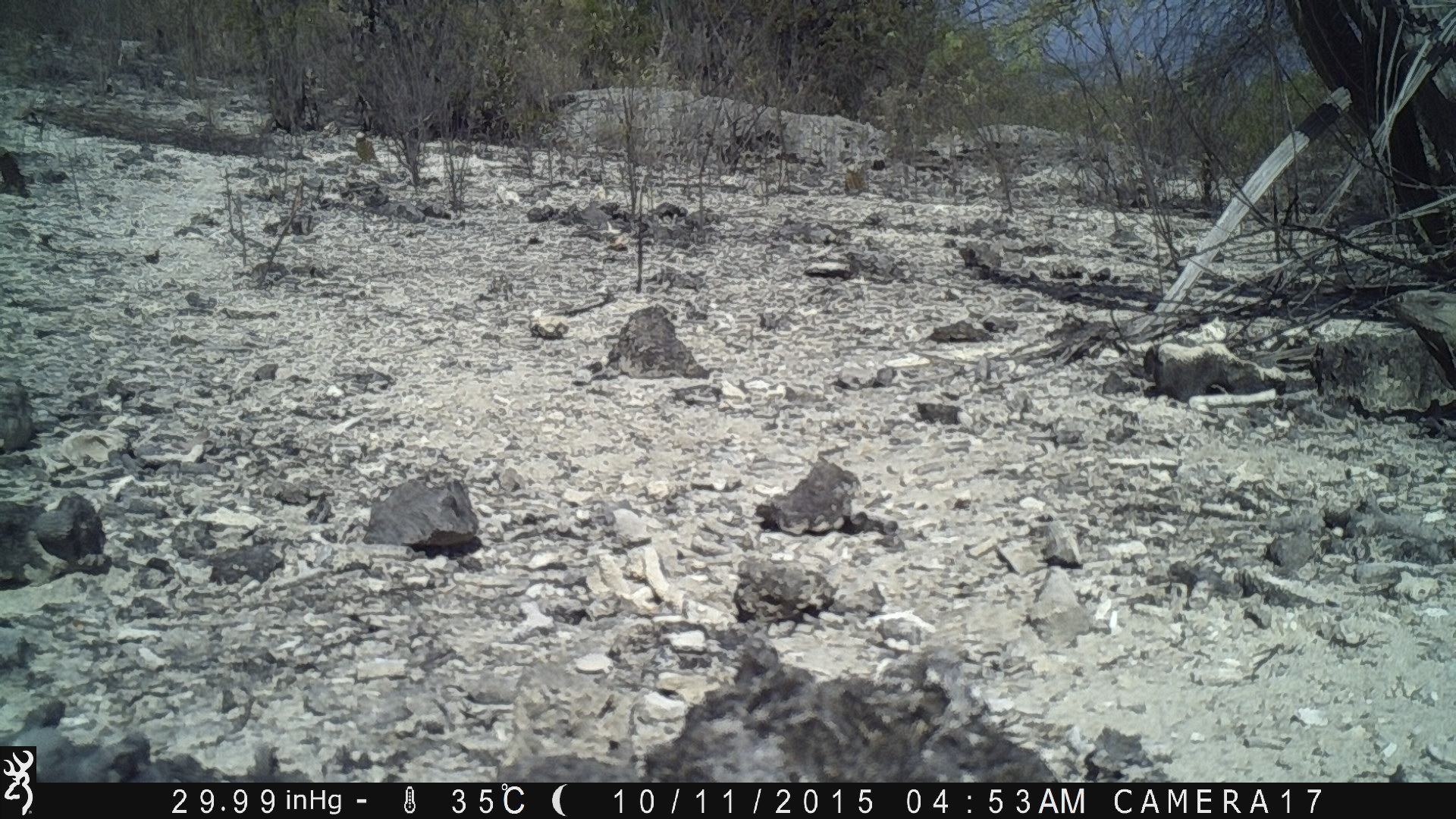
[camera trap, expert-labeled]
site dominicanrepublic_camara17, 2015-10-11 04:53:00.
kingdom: Animalia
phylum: Chordata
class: Reptilia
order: Squamata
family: Iguanidae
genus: Iguana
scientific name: Iguana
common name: typical iguanas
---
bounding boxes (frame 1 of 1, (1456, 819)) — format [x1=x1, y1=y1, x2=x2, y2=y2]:
iguana: [x1=1394, y1=273, x2=1456, y2=398]